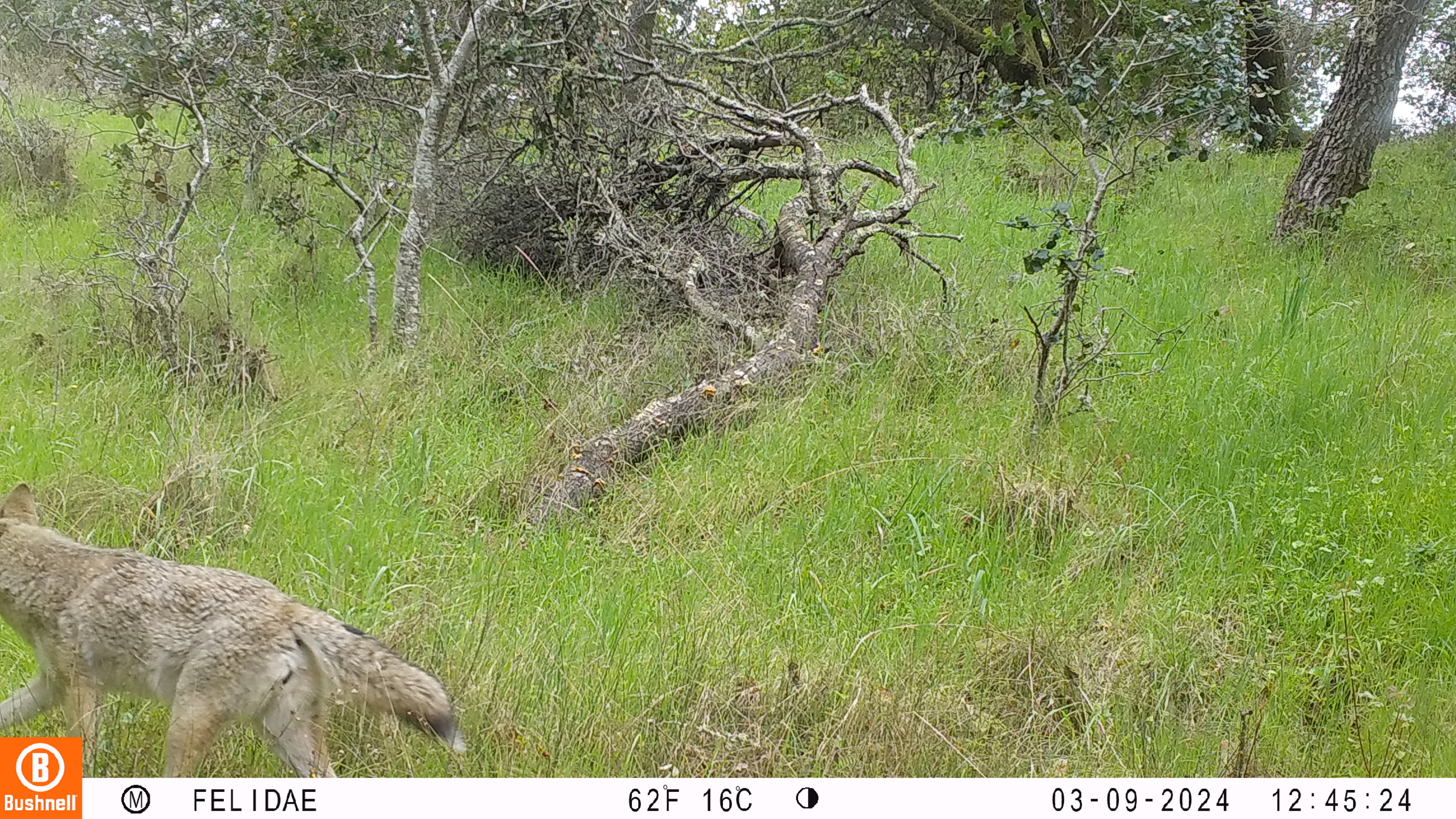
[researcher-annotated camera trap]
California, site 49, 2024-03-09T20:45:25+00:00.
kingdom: Animalia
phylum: Chordata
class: Mammalia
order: Carnivora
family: Canidae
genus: Canis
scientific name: Canis latrans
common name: coyote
Coyote (Canis latrans).